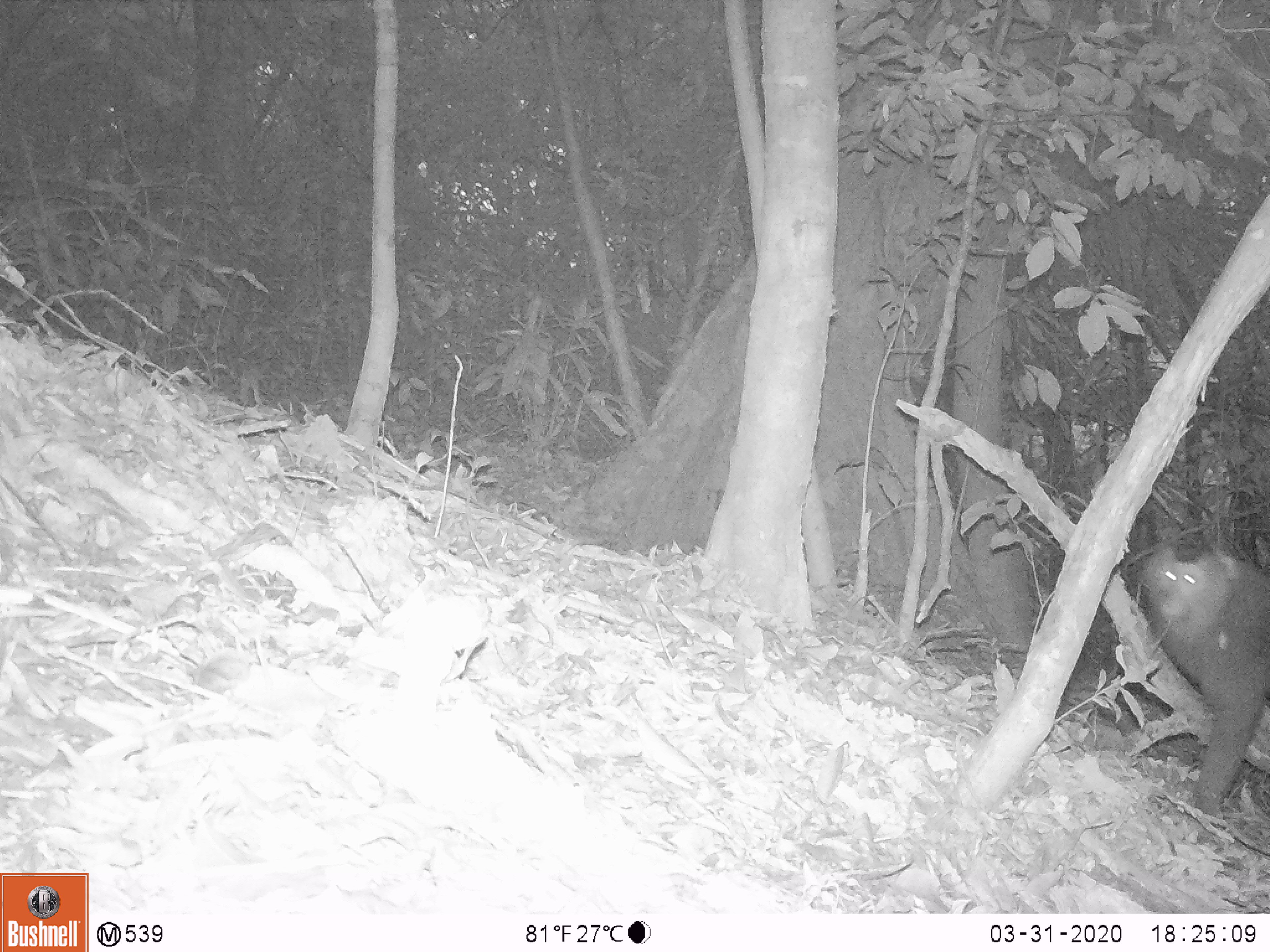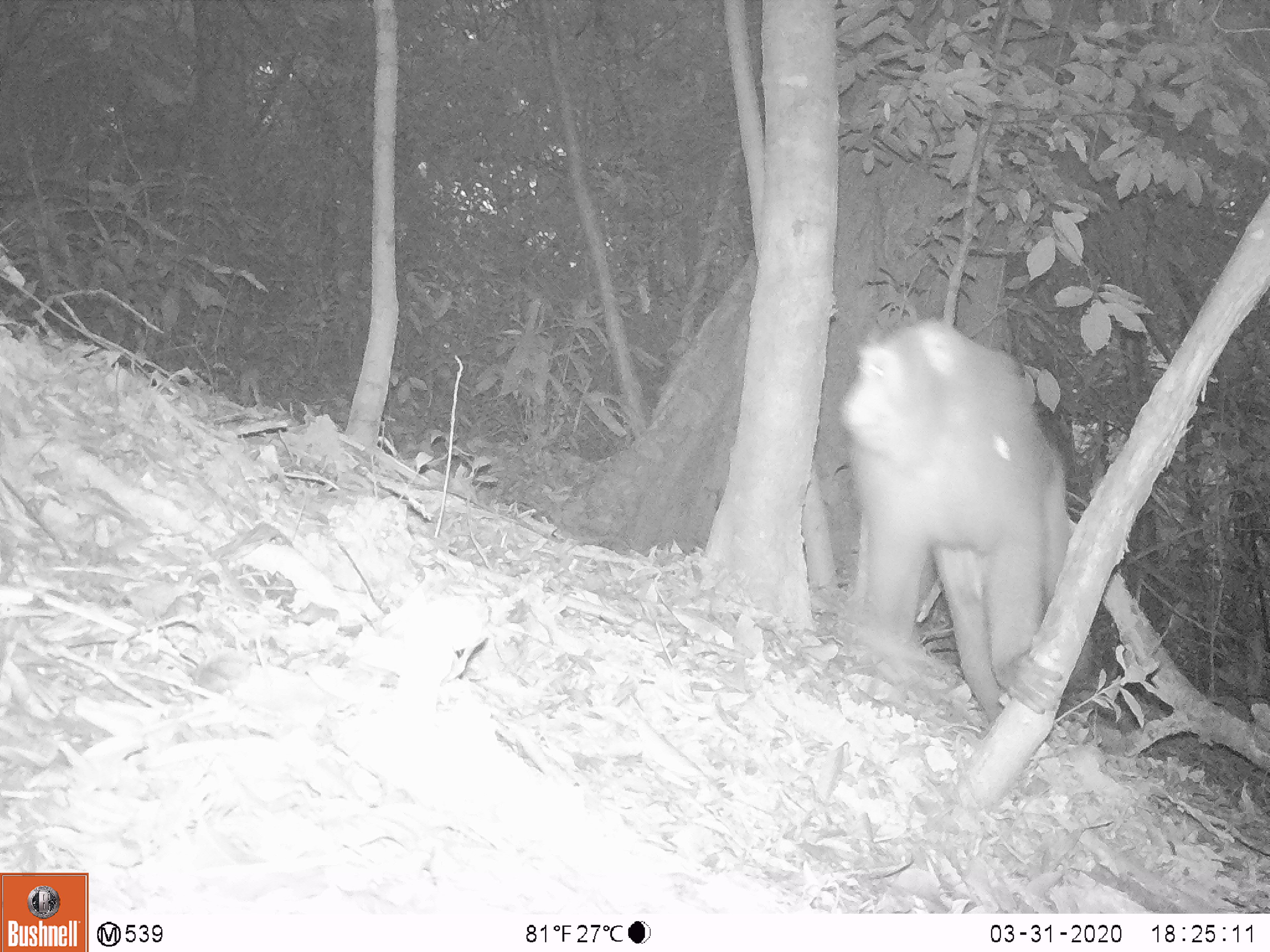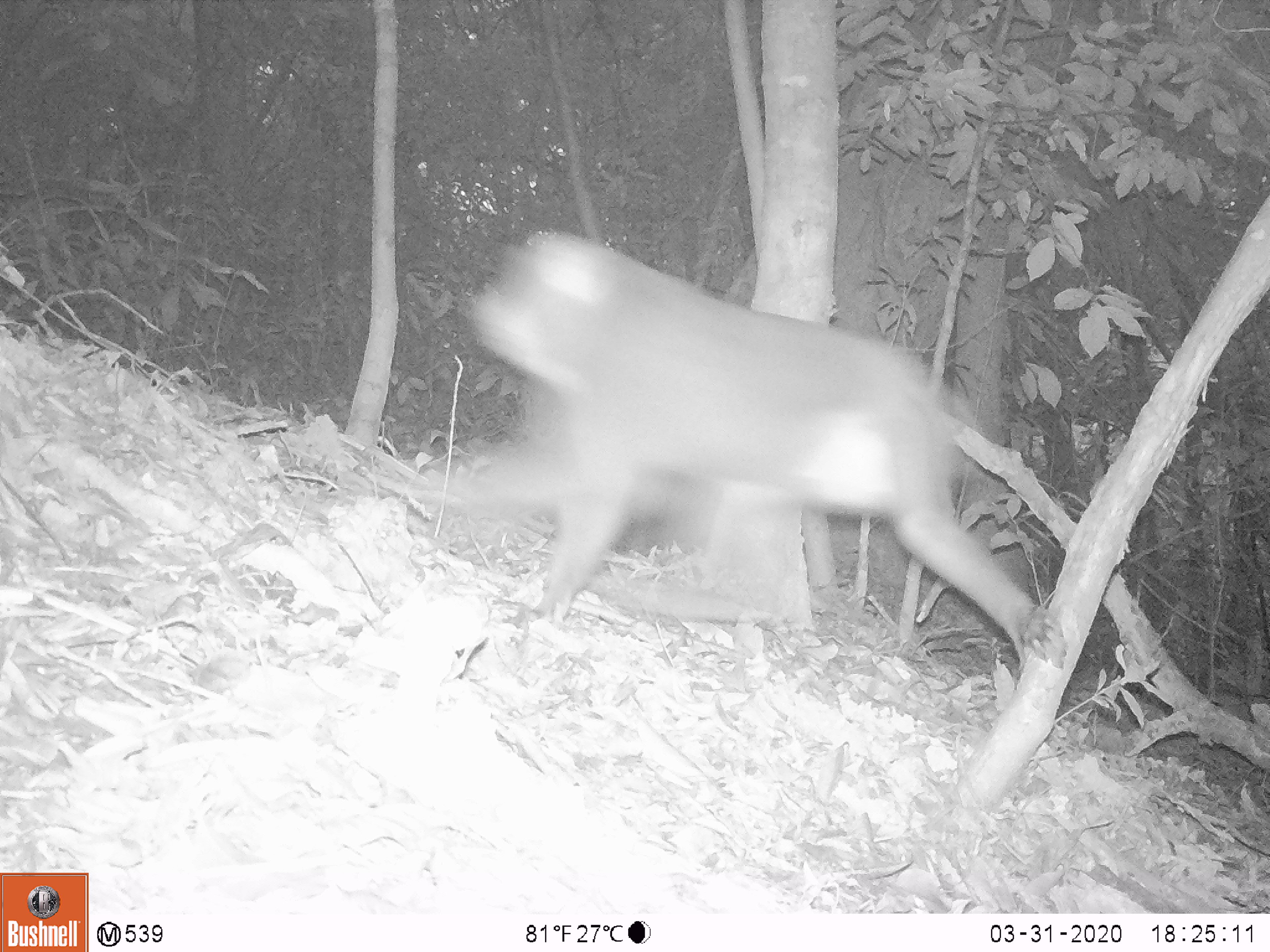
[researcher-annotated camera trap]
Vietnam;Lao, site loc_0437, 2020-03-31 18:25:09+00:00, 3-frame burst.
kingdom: Animalia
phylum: Chordata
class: Mammalia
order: Primates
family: Cercopithecidae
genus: Macaca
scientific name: Macaca nemestrina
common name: pig-tailed macaque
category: pig tailed macaque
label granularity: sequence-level